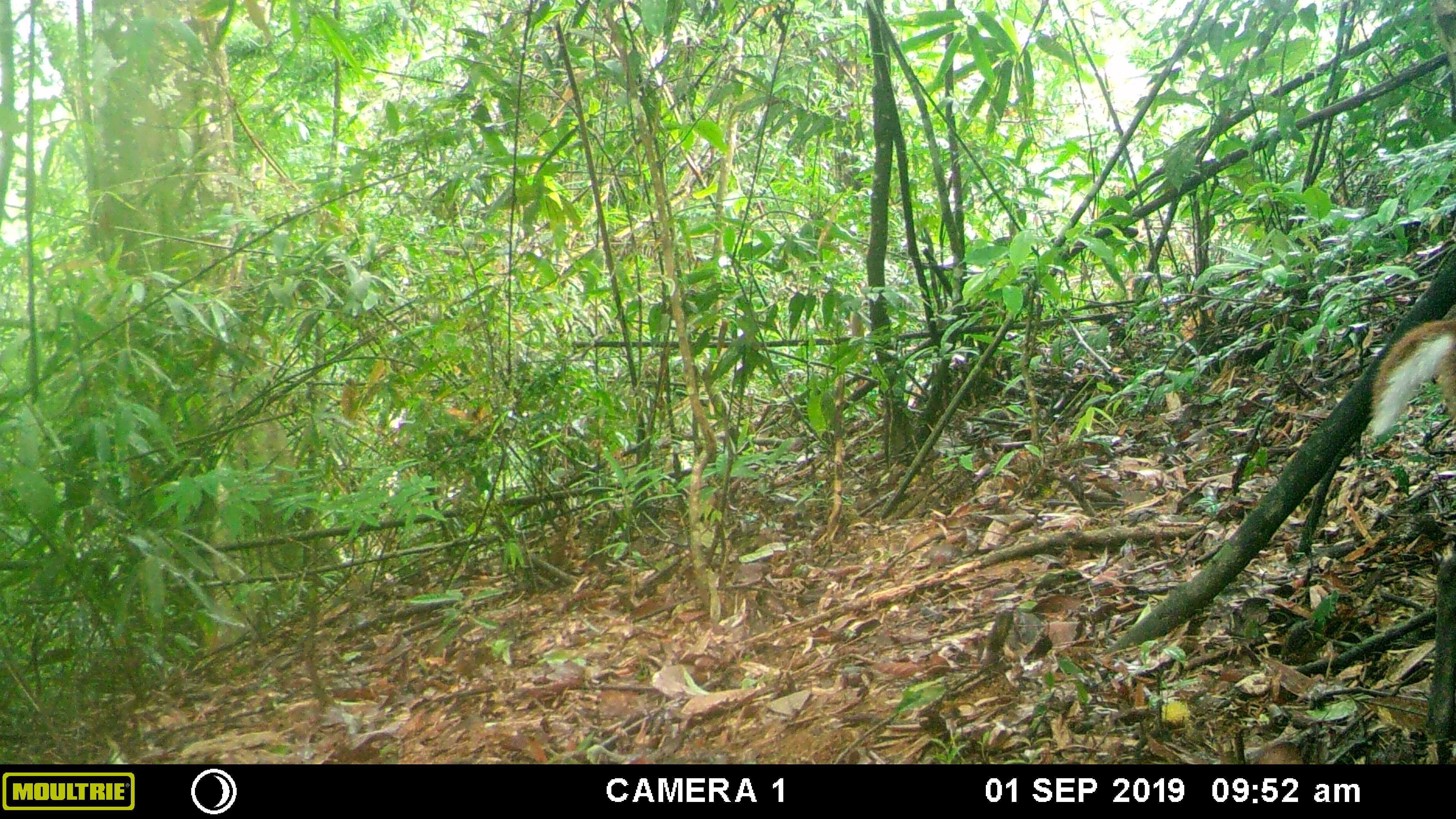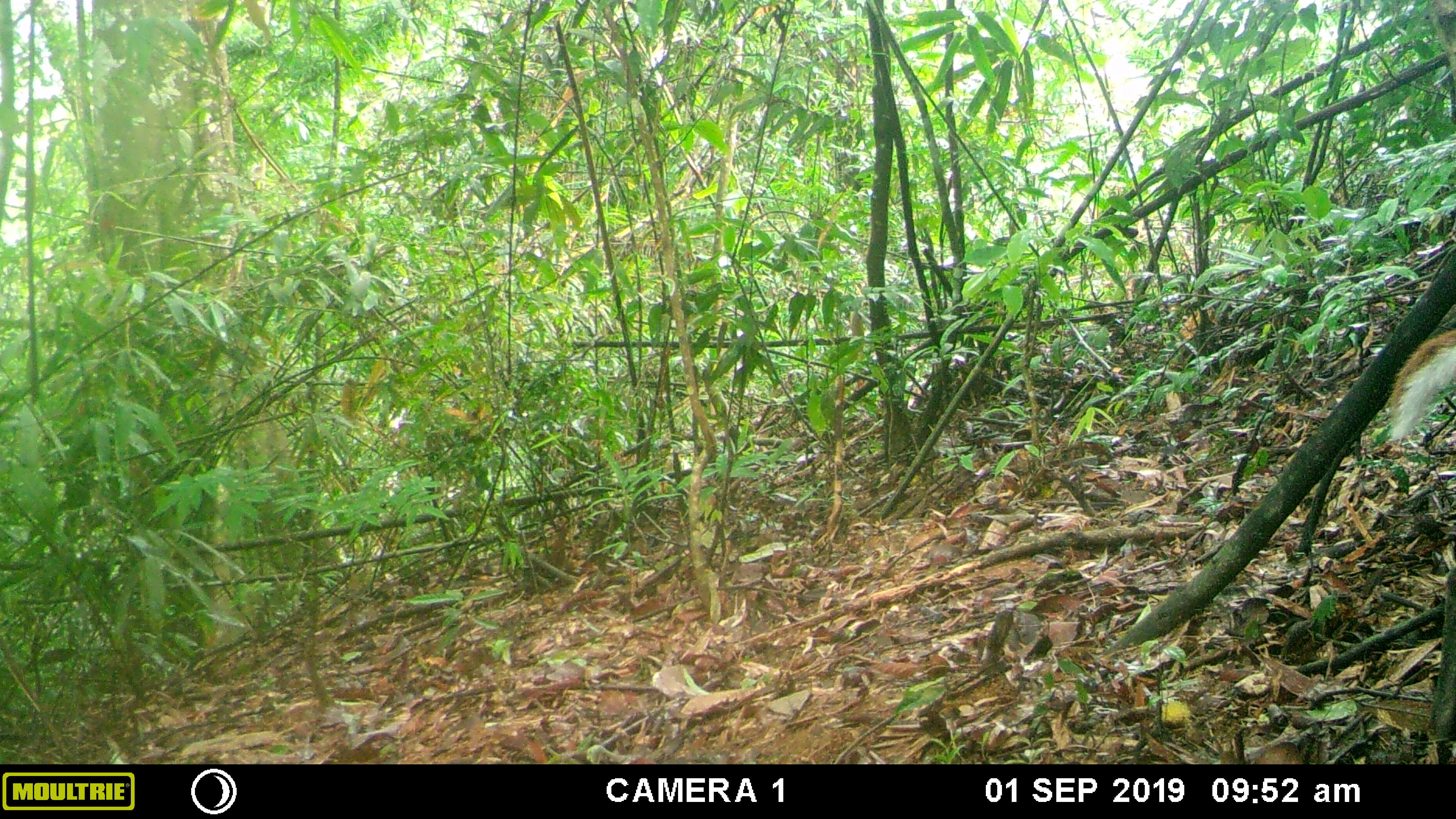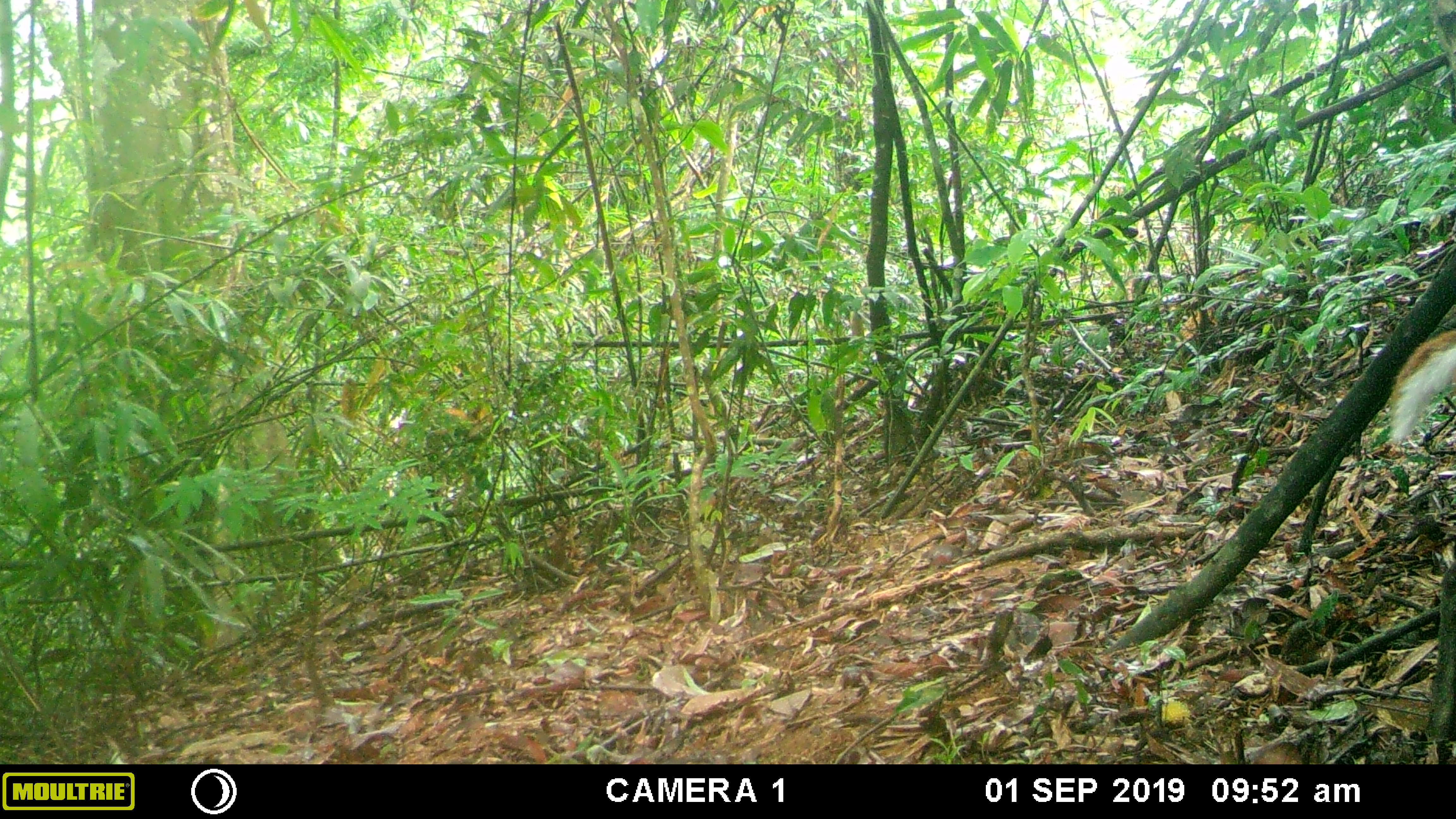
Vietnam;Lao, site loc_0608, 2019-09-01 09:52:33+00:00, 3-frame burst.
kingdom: Animalia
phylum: Chordata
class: Mammalia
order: Artiodactyla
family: Cervidae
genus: Muntiacus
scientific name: Muntiacus rooseveltorum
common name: roosevelt's muntjac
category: roosevelts muntjac group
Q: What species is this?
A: Roosevelts muntjac group (roosevelt's muntjac) (Muntiacus rooseveltorum).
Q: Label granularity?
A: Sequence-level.